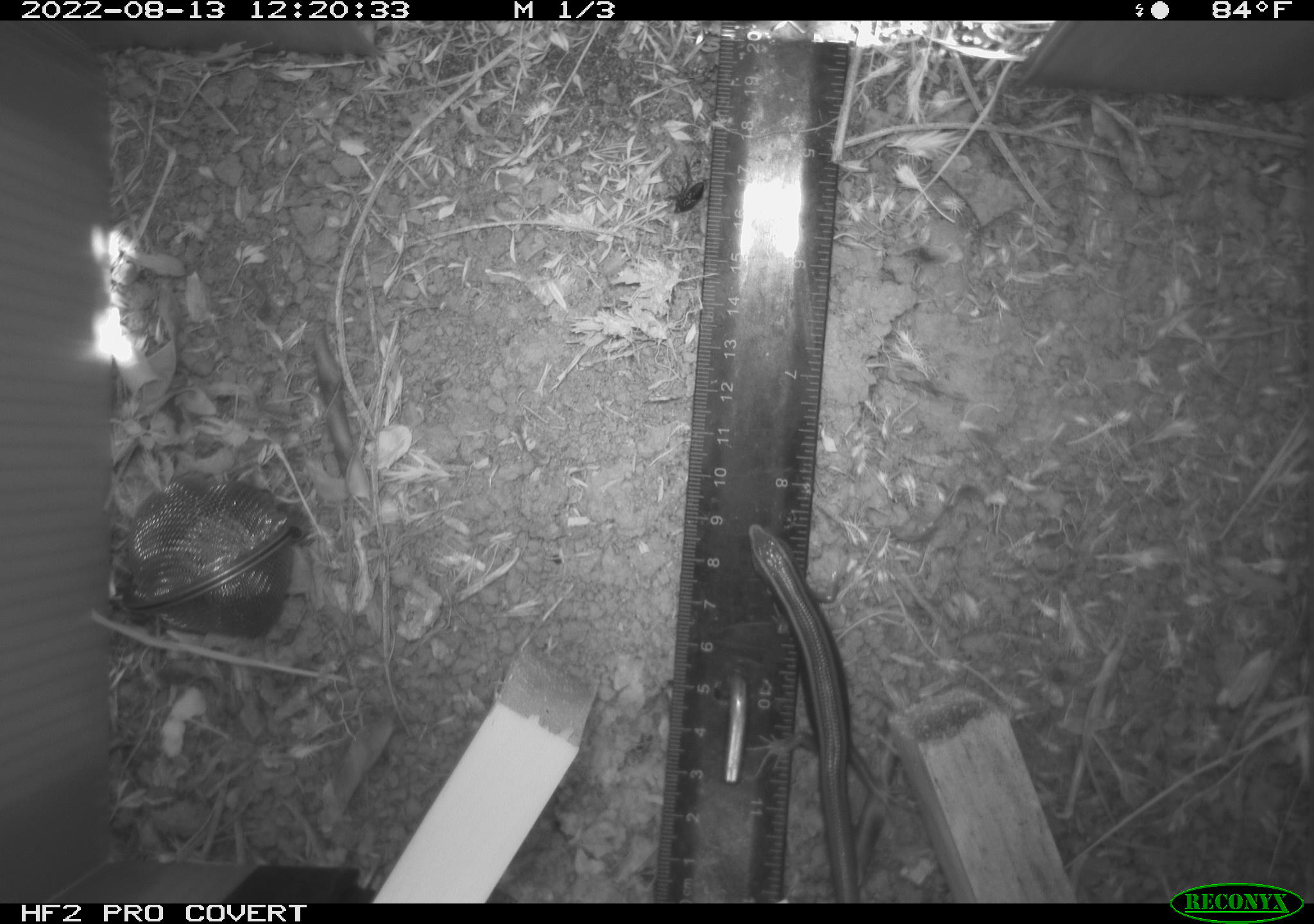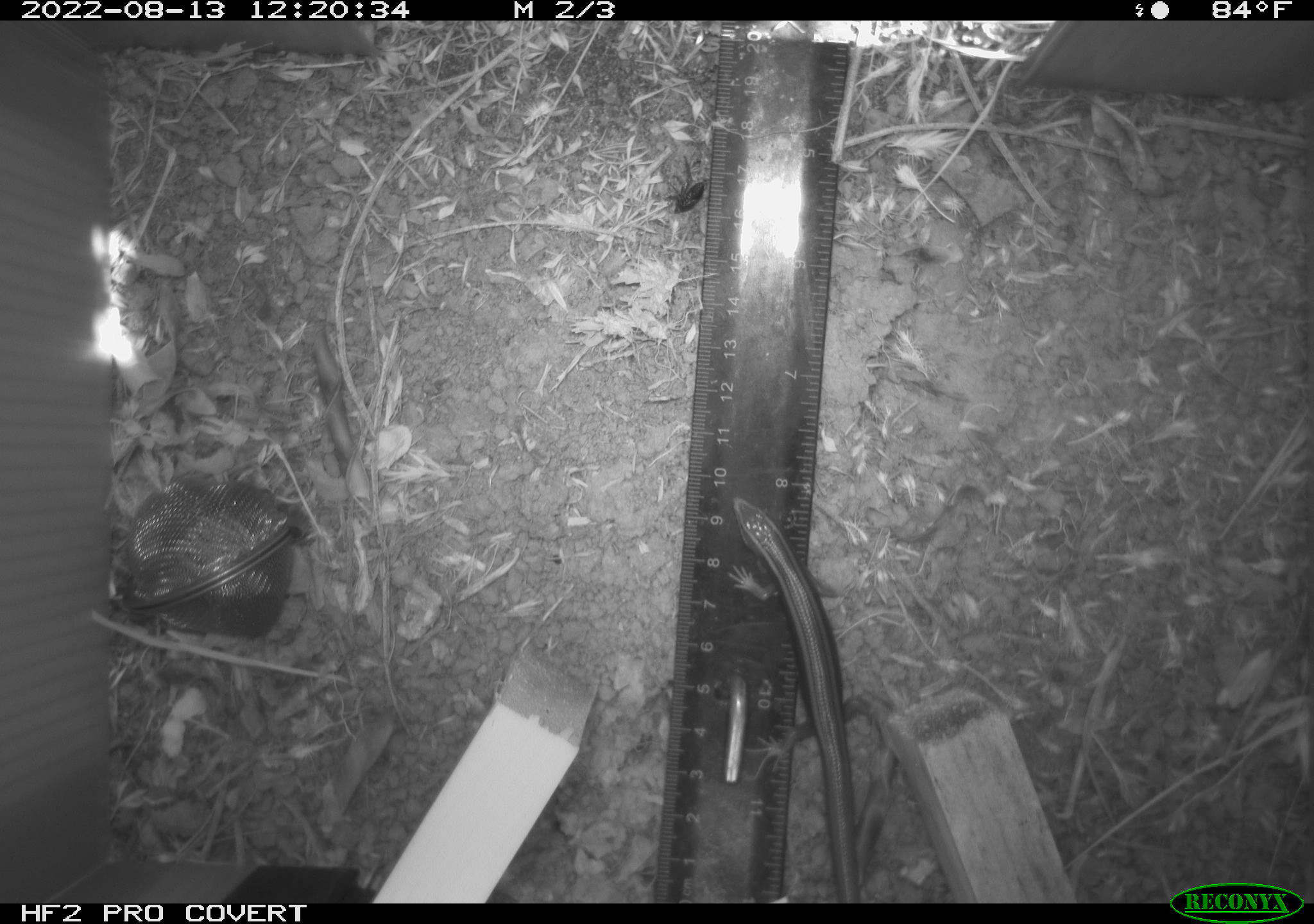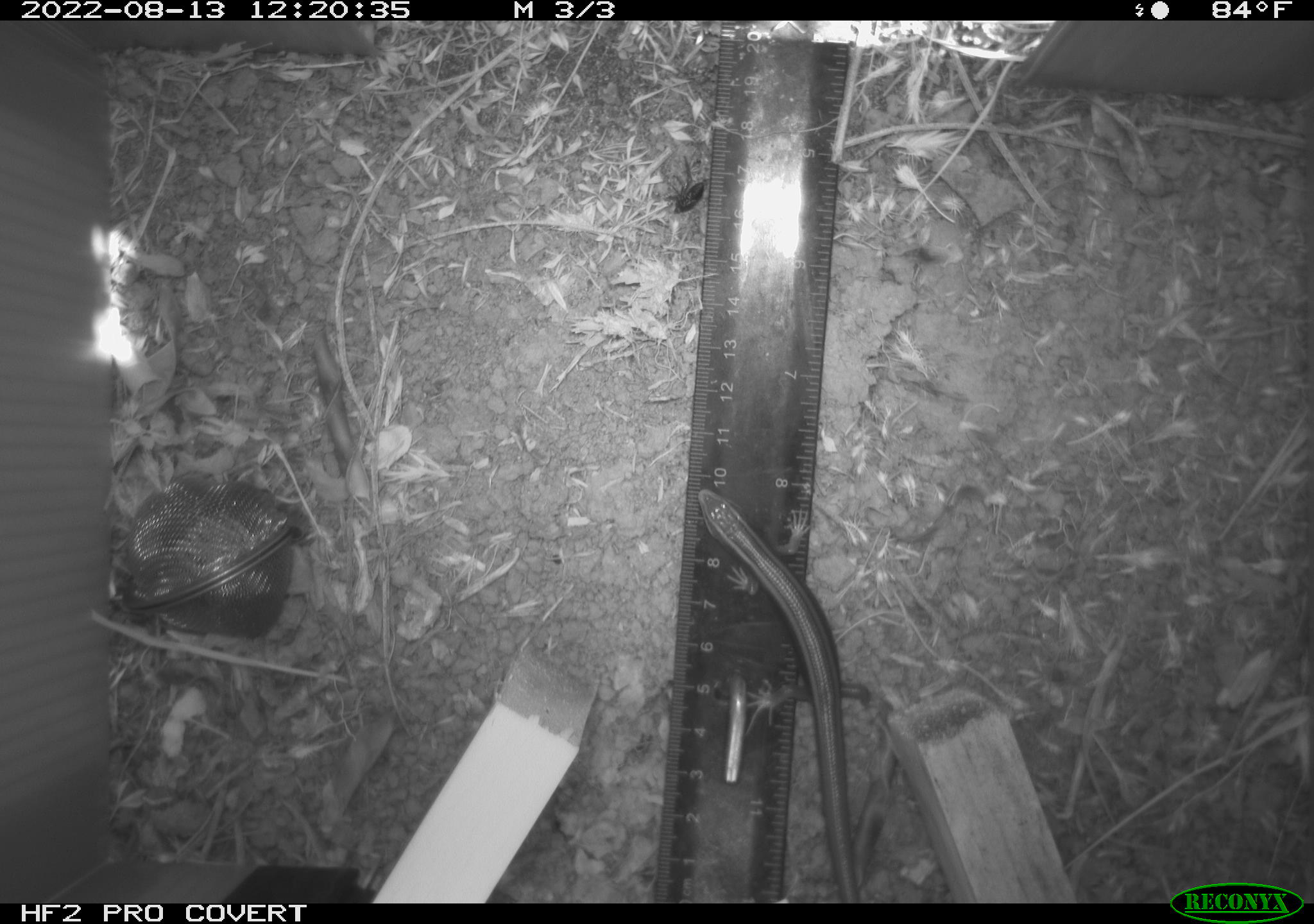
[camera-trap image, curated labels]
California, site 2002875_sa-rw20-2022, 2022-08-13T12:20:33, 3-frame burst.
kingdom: Animalia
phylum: Chordata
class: Reptilia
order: Squamata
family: Scincidae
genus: Plestiodon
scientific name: Plestiodon skiltonianus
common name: western skink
Western skink (Plestiodon skiltonianus).